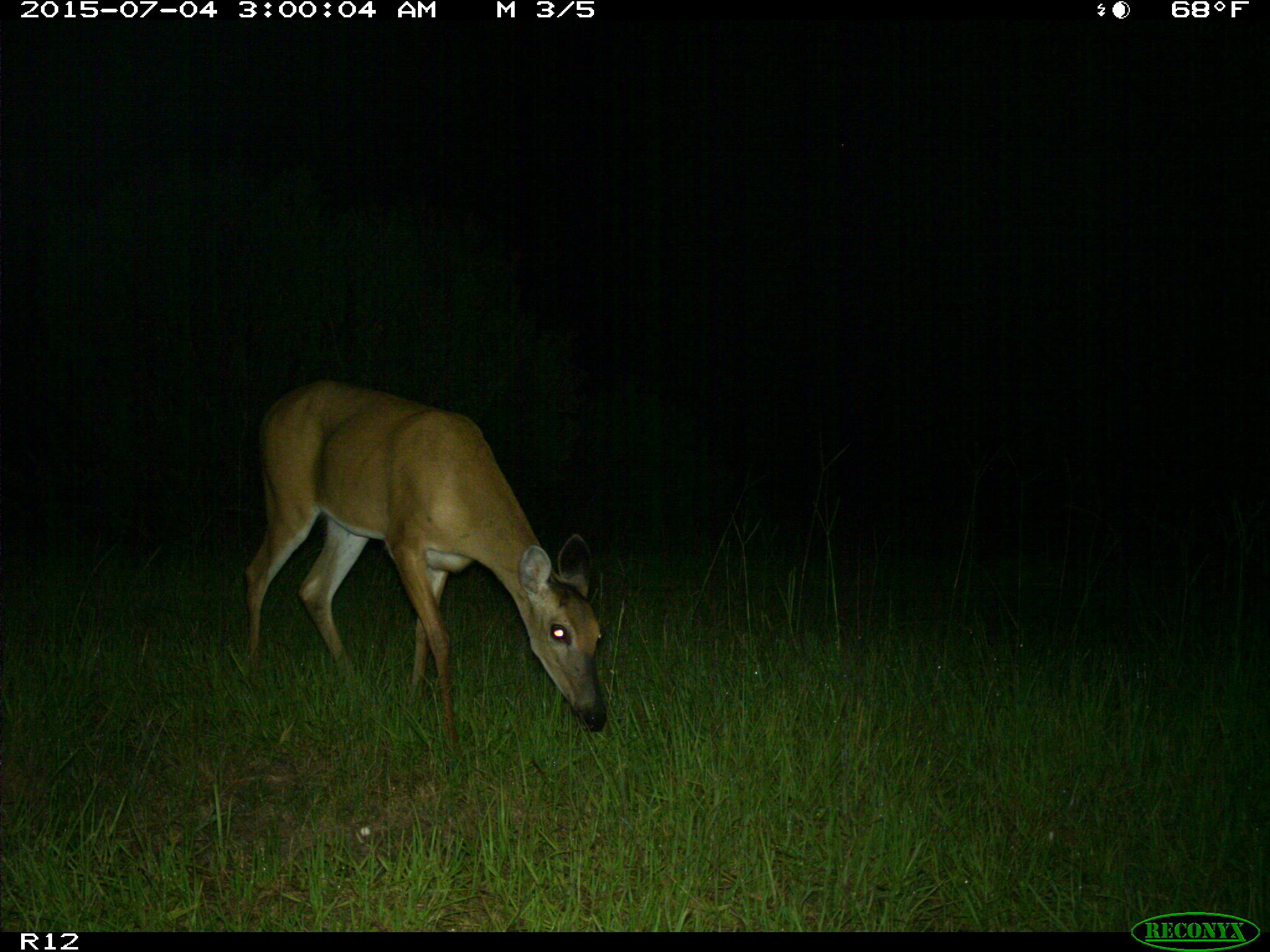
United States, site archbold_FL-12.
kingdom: Animalia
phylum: Chordata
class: Mammalia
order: Artiodactyla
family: Cervidae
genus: Odocoileus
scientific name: Odocoileus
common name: deer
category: unidentified deer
Unidentified deer (deer) (Odocoileus).